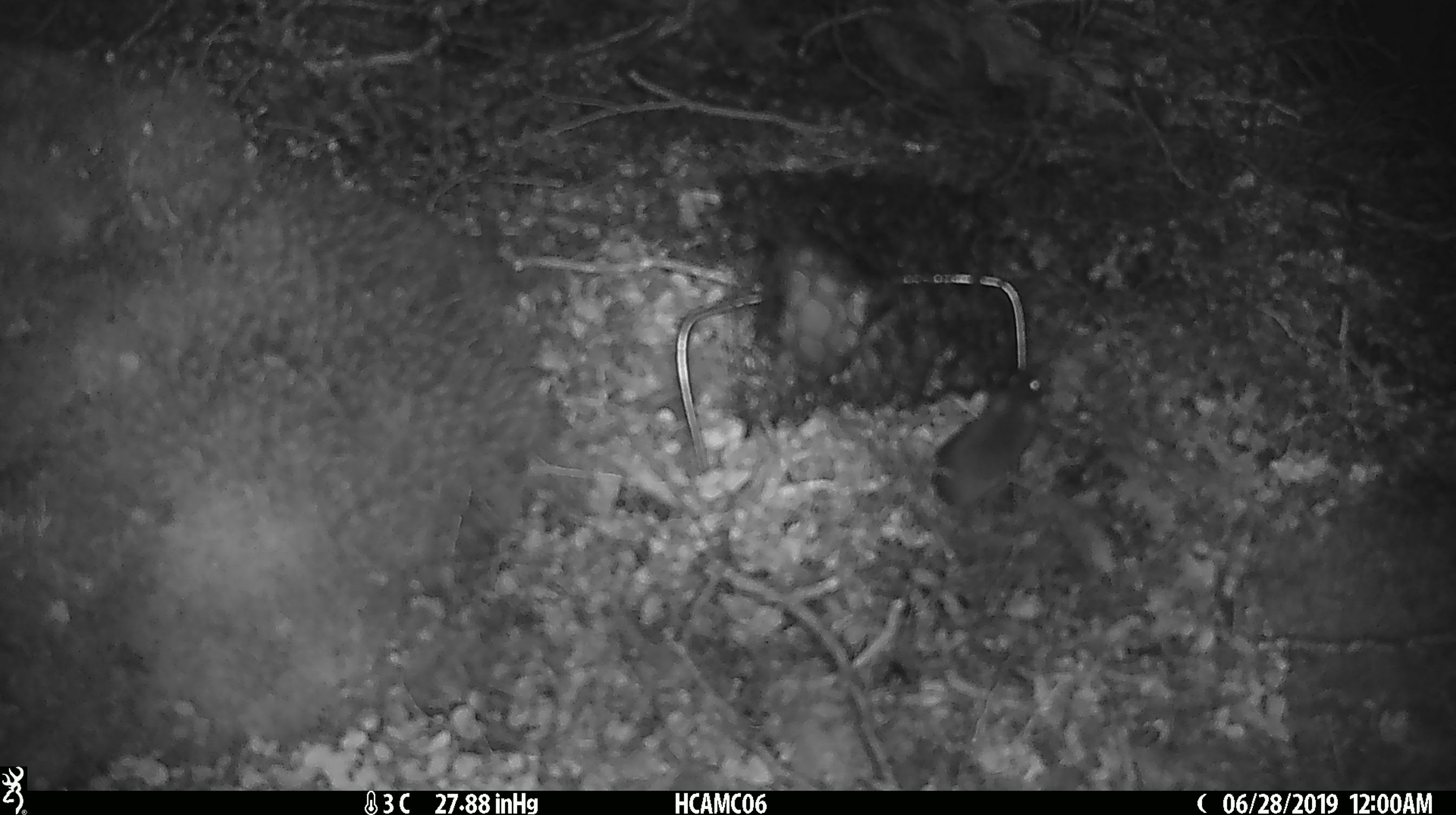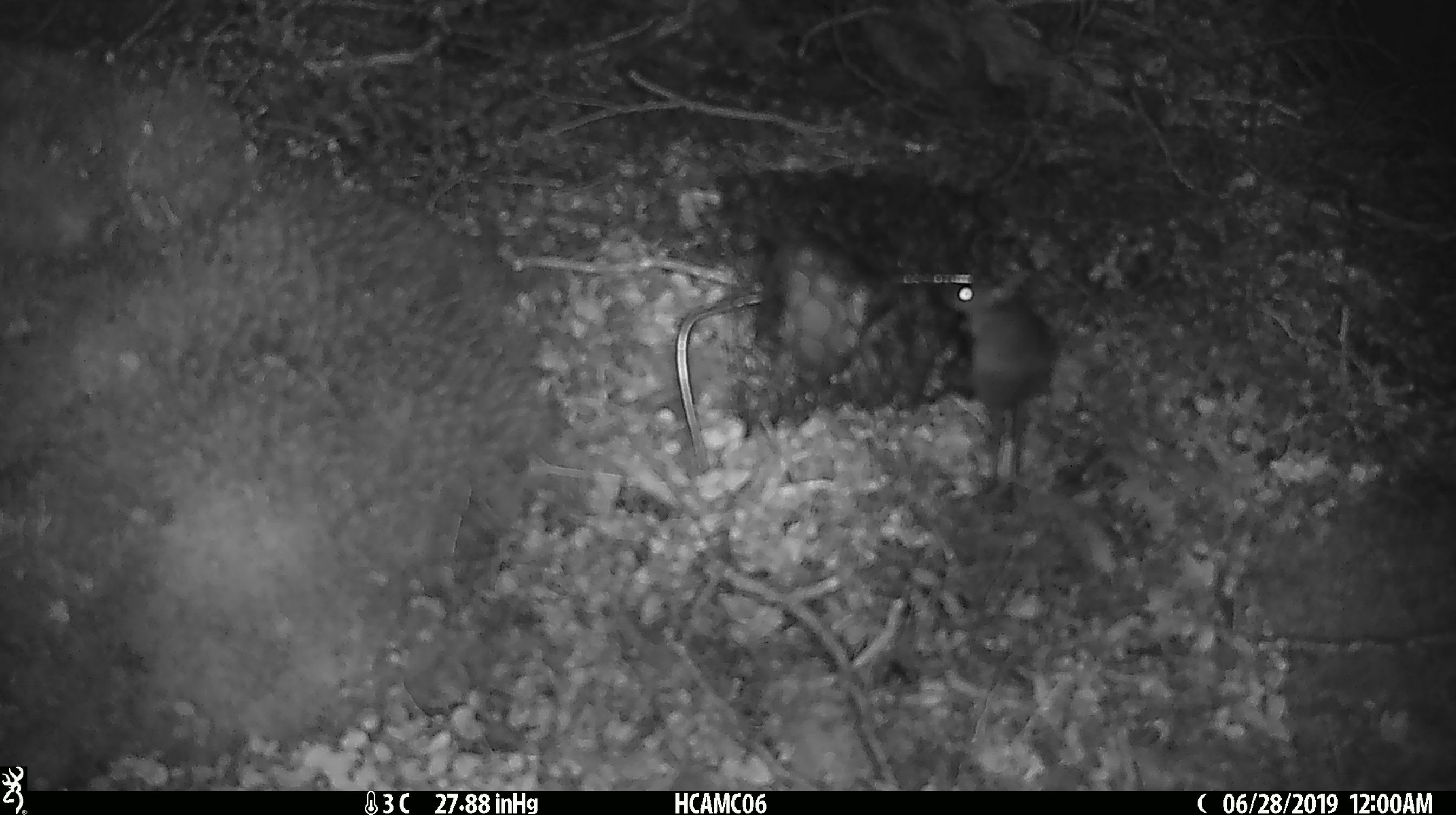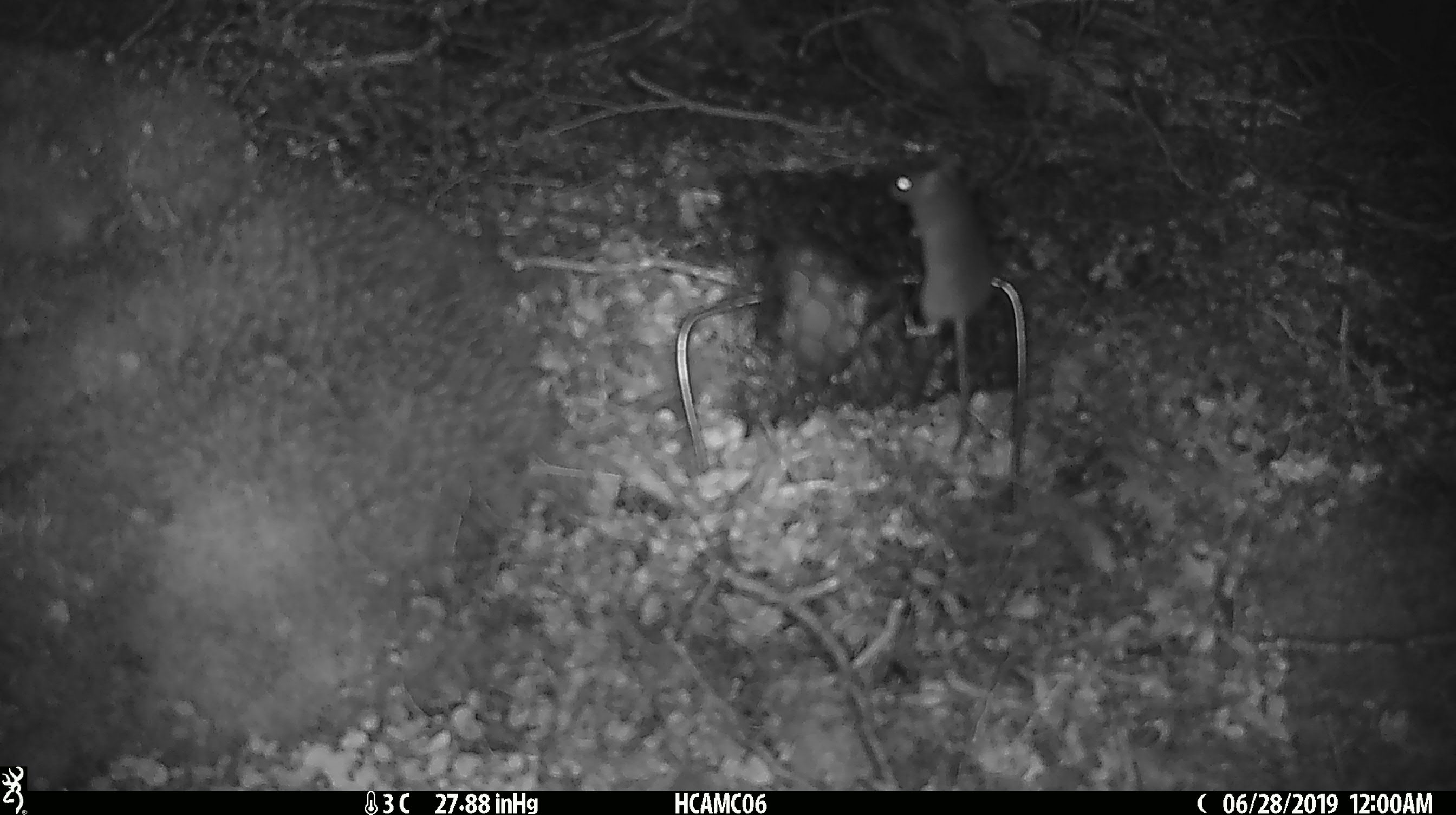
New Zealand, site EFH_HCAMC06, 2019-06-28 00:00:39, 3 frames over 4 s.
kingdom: Animalia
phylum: Chordata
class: Mammalia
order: Rodentia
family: Muridae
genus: Mus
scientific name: Mus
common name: mouse